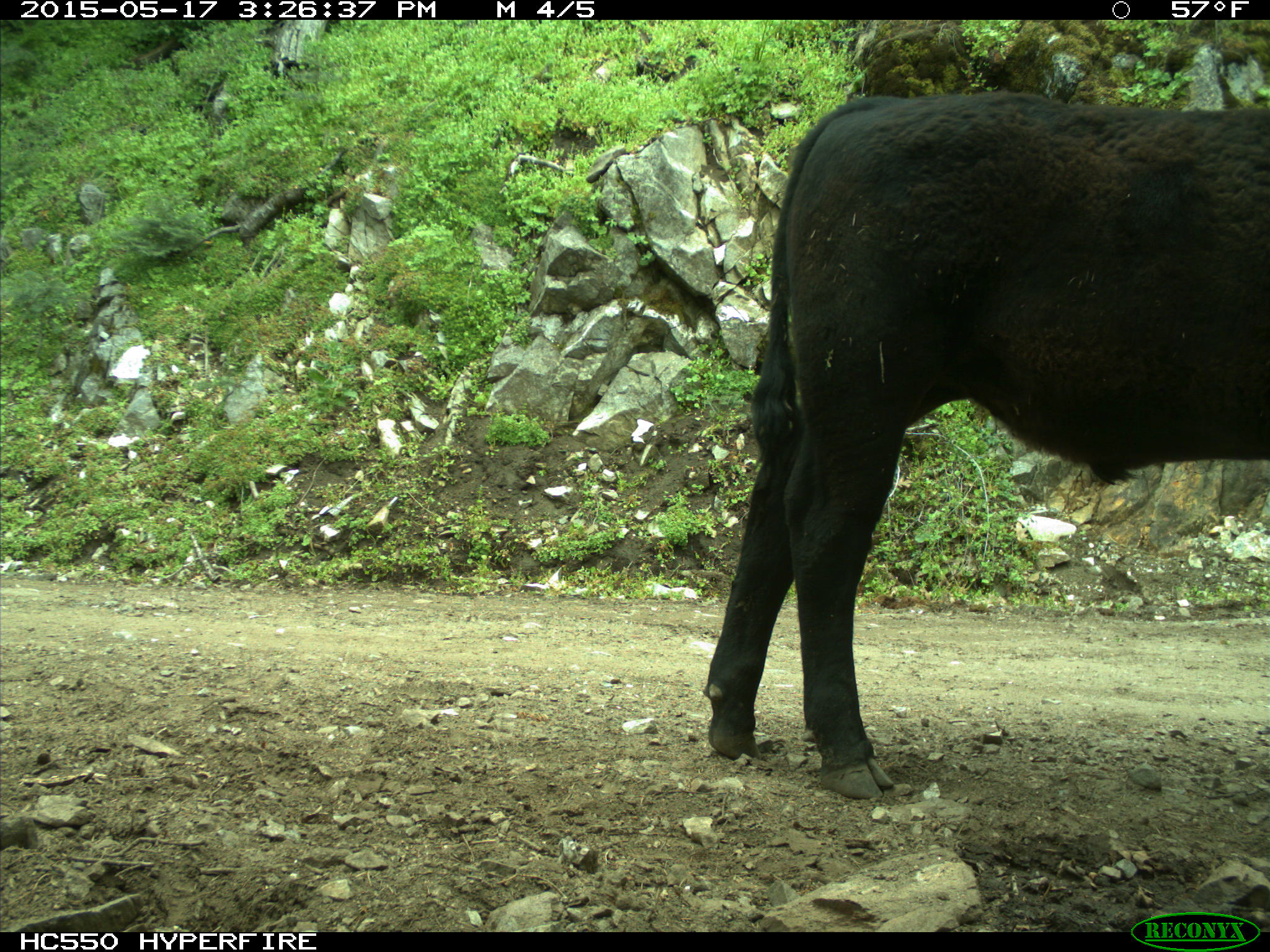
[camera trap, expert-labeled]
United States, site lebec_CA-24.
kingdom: Animalia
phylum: Chordata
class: Mammalia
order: Artiodactyla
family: Bovidae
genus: Bos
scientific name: Bos taurus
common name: domestic cow